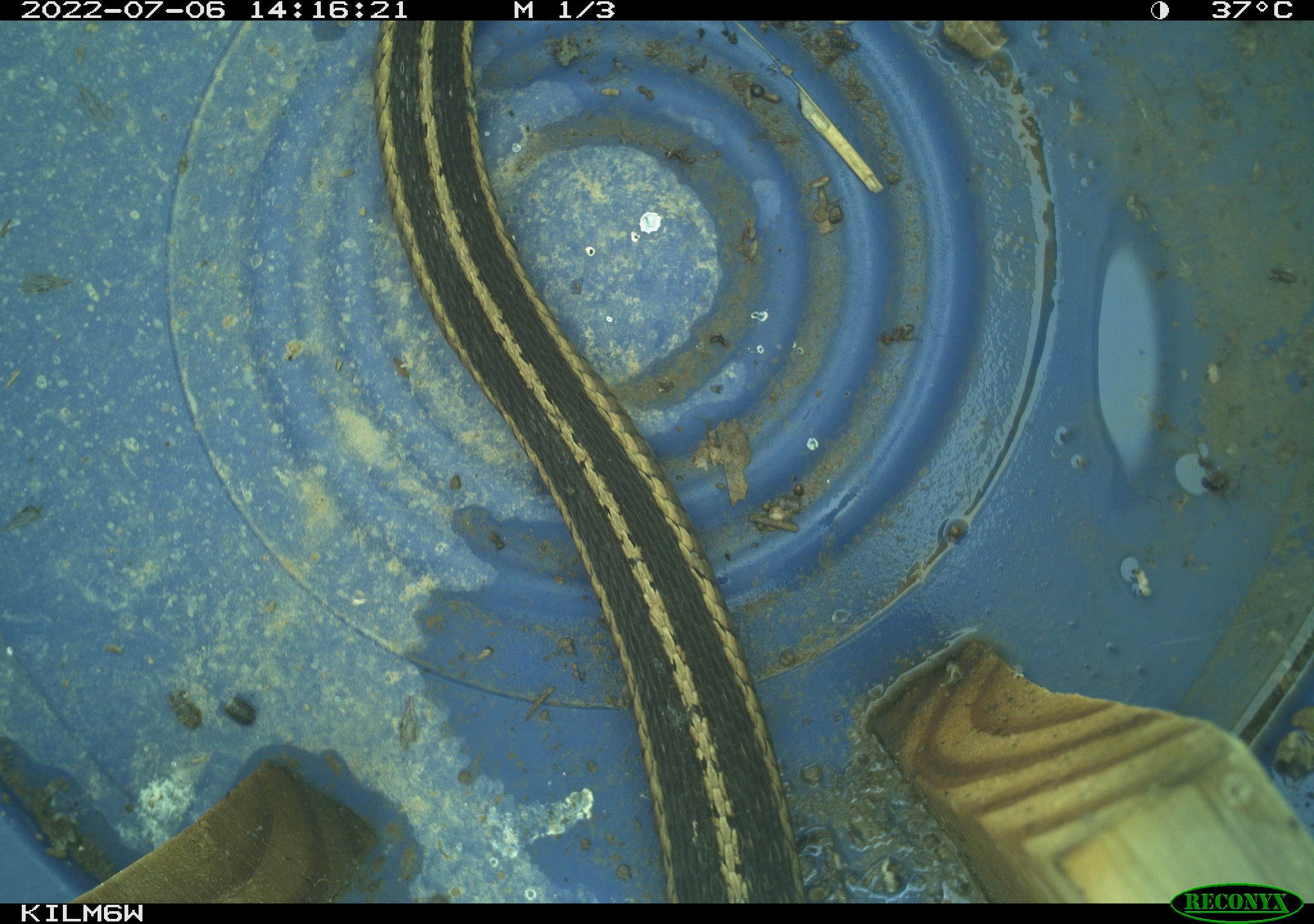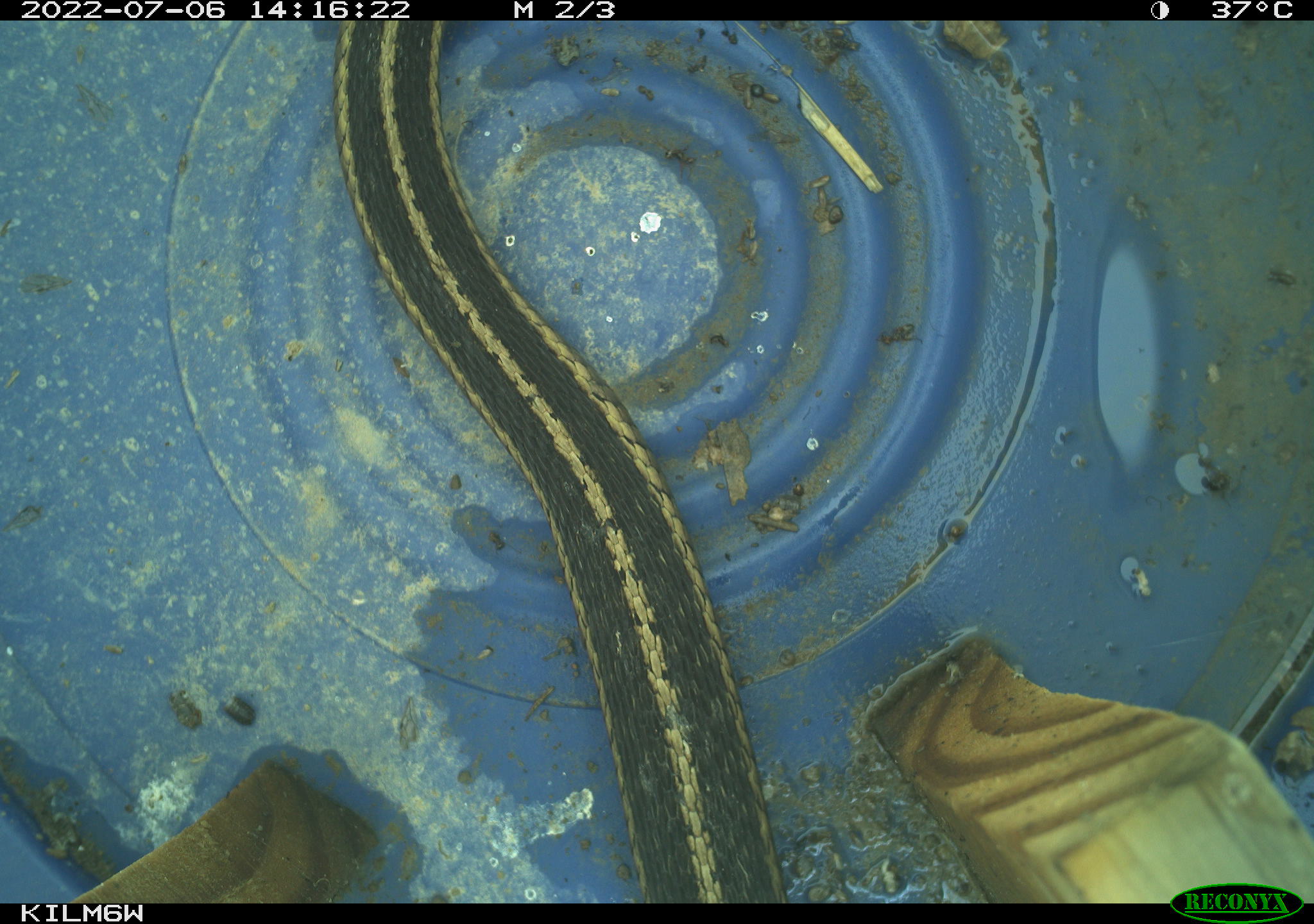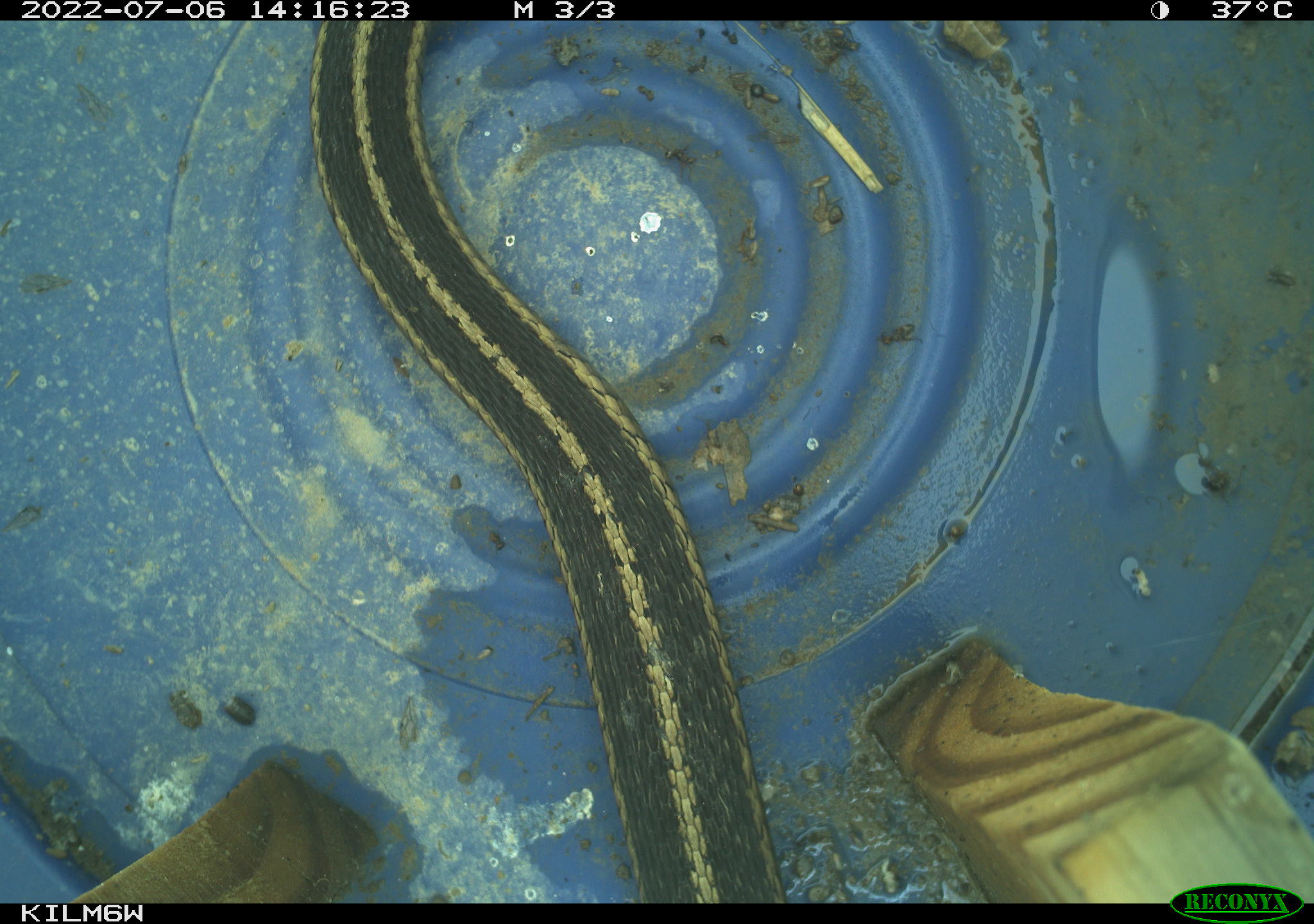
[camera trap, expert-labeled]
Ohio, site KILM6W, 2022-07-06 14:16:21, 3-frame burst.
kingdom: Animalia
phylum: Chordata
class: Reptilia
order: Squamata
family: Colubridae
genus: Thamnophis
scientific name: Thamnophis sirtalis sirtalis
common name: eastern gartersnake